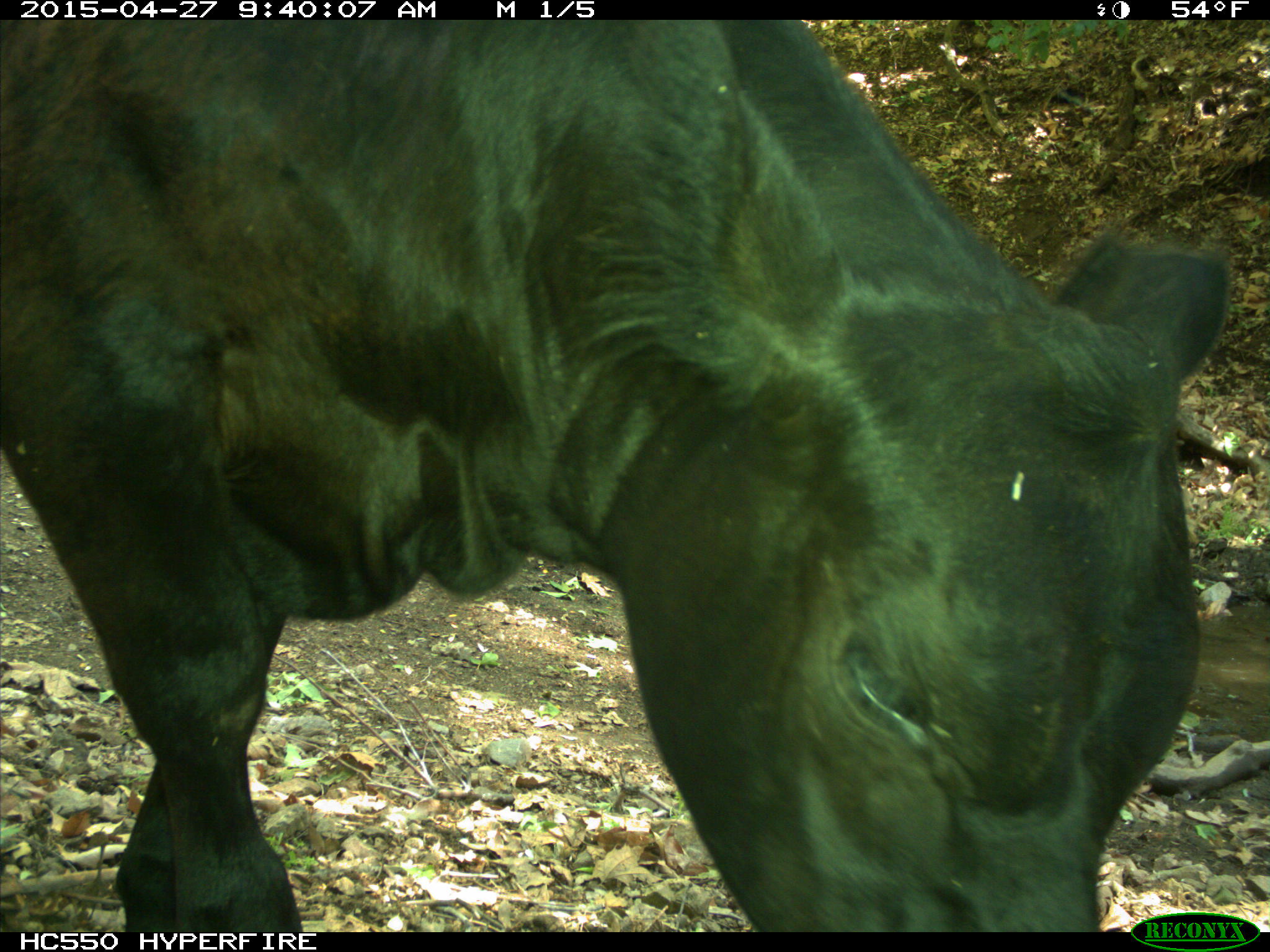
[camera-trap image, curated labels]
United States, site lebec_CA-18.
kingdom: Animalia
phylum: Chordata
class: Mammalia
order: Artiodactyla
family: Bovidae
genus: Bos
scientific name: Bos taurus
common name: domestic cow